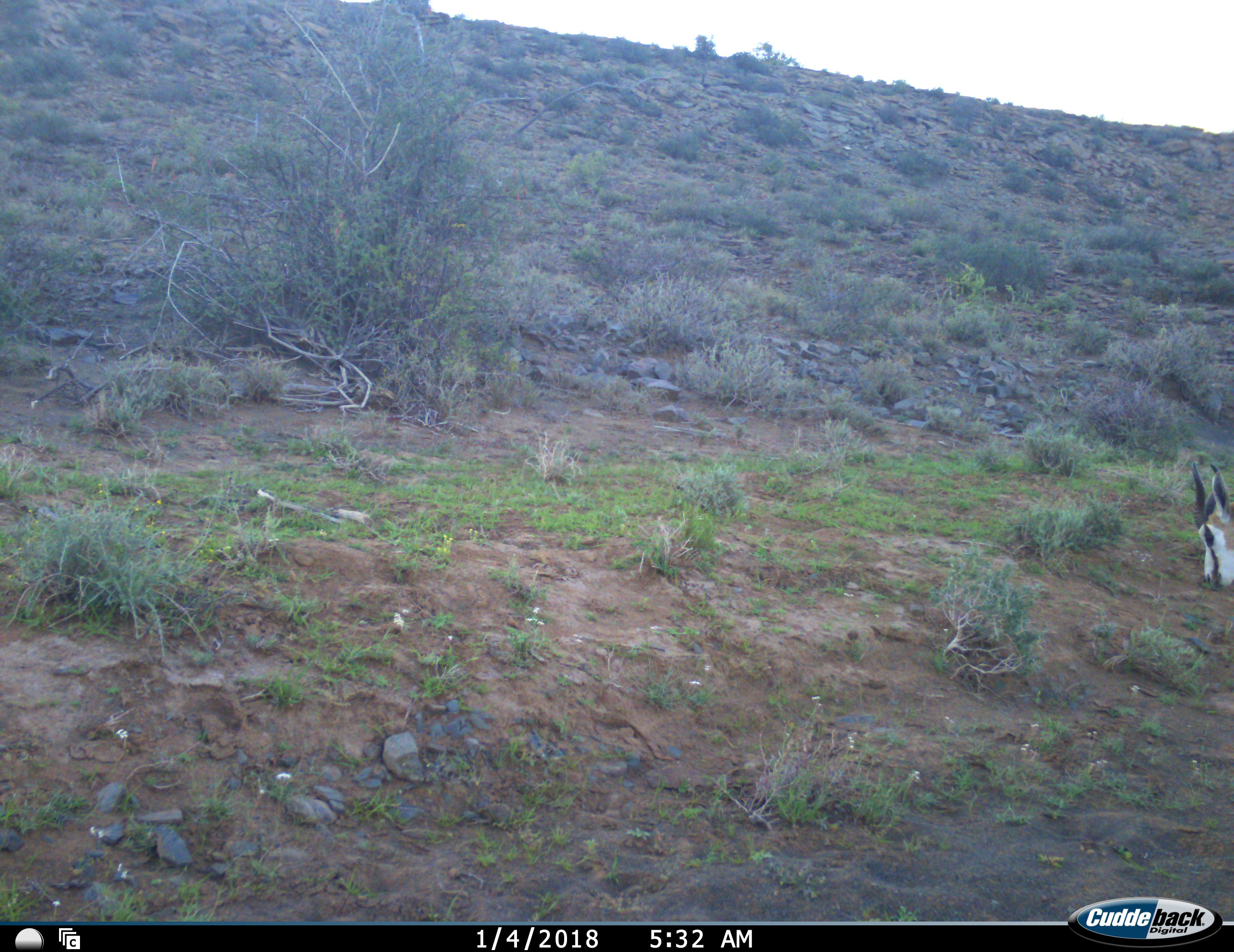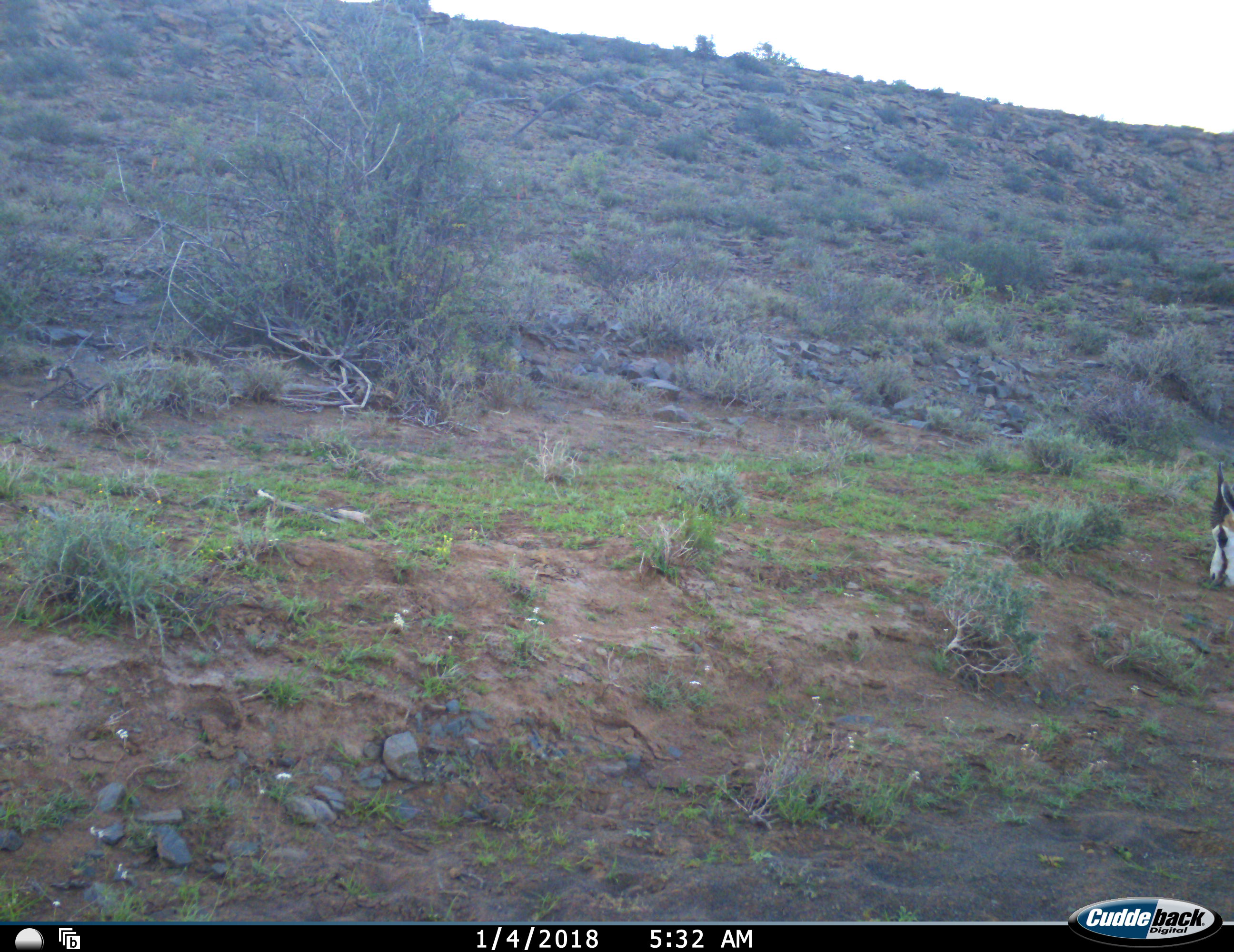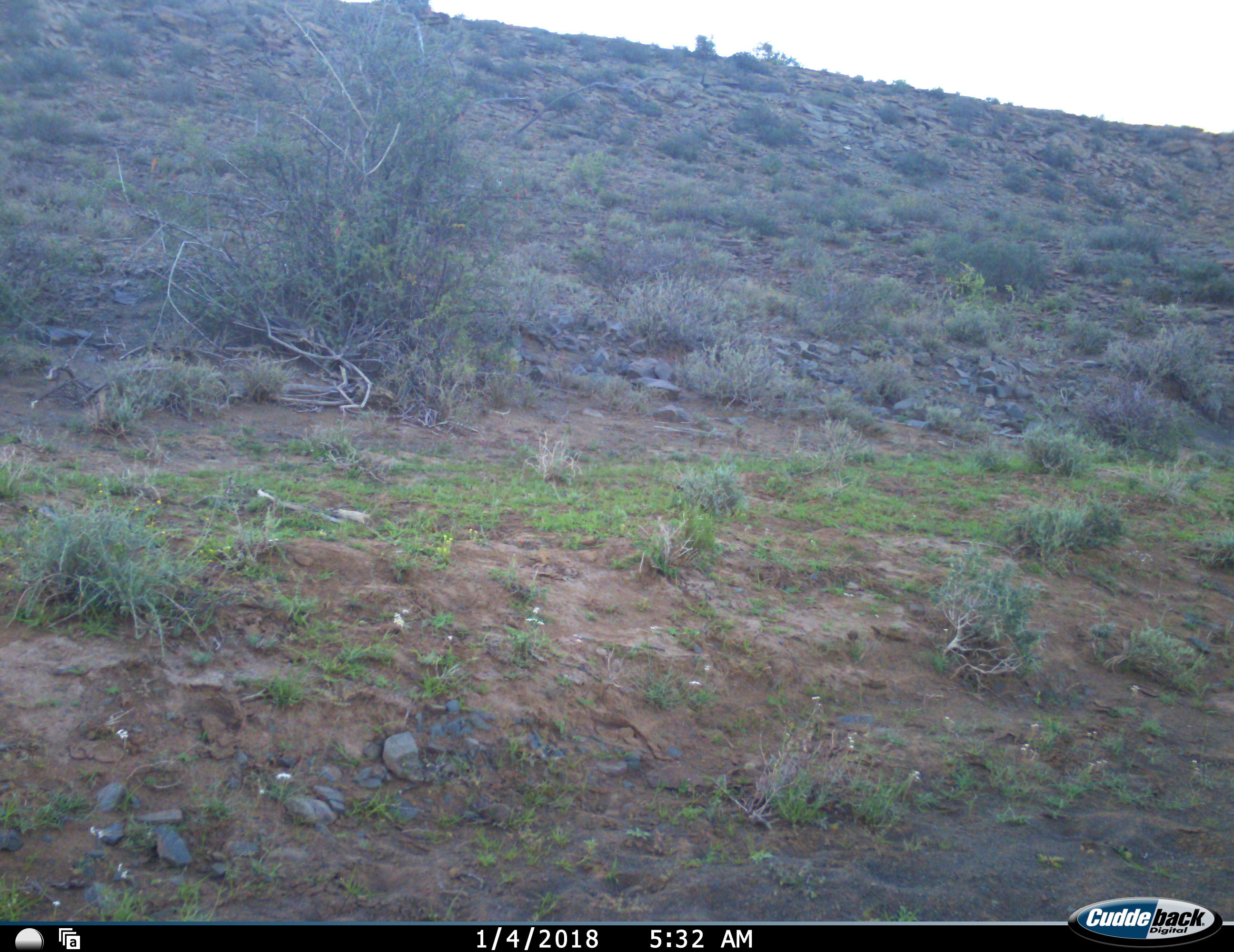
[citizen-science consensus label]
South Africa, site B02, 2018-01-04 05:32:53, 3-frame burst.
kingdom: Animalia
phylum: Chordata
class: Mammalia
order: Artiodactyla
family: Bovidae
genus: Antidorcas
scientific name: Antidorcas marsupialis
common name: springbok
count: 1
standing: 70%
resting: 0%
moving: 20%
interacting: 0%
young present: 0%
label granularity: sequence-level